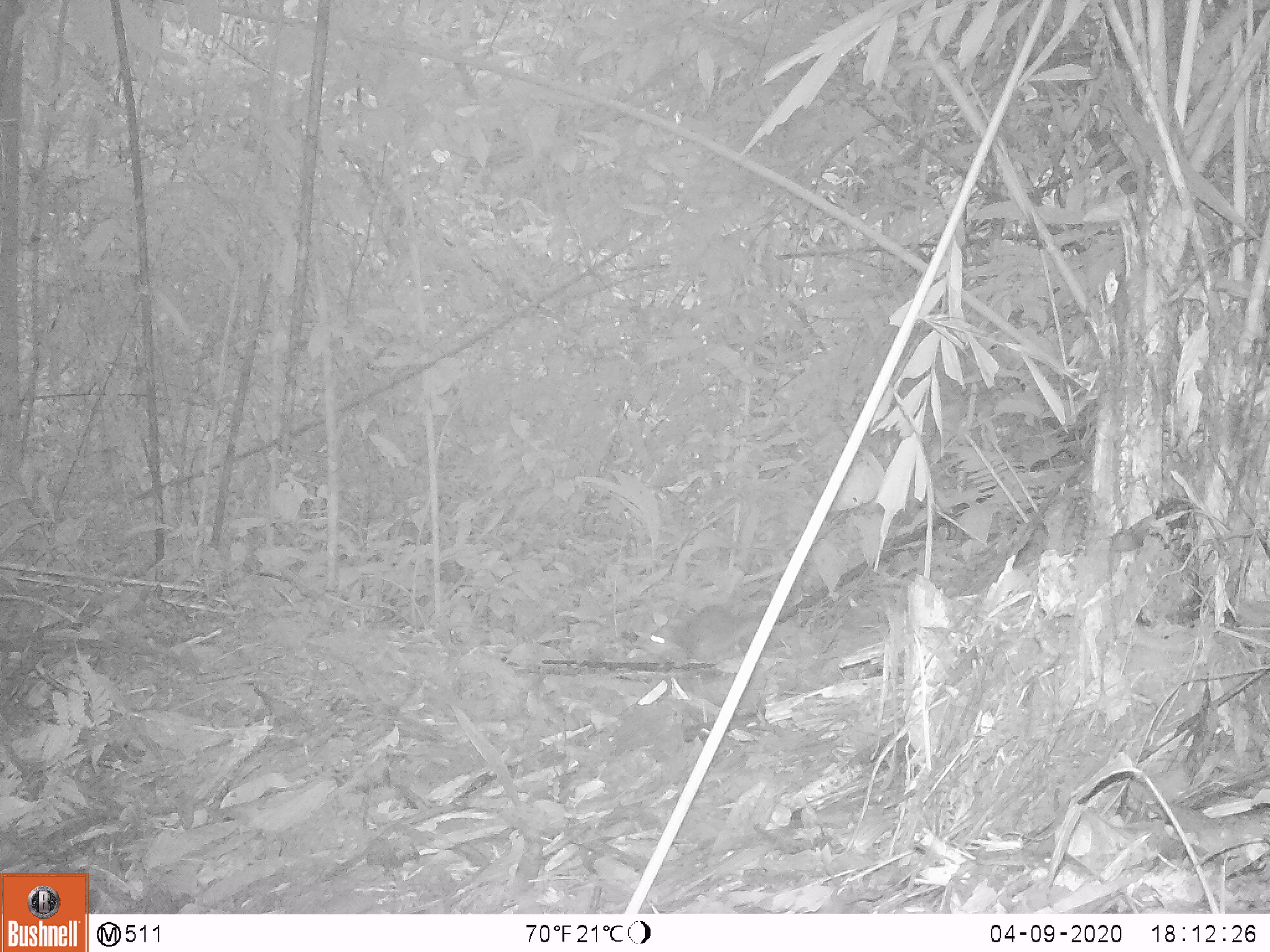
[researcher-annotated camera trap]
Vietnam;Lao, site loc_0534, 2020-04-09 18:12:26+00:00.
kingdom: Animalia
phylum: Chordata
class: Mammalia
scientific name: Mammalia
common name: mammal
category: unidentified small mammal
Unidentified small mammal (mammal) (Mammalia). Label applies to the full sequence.